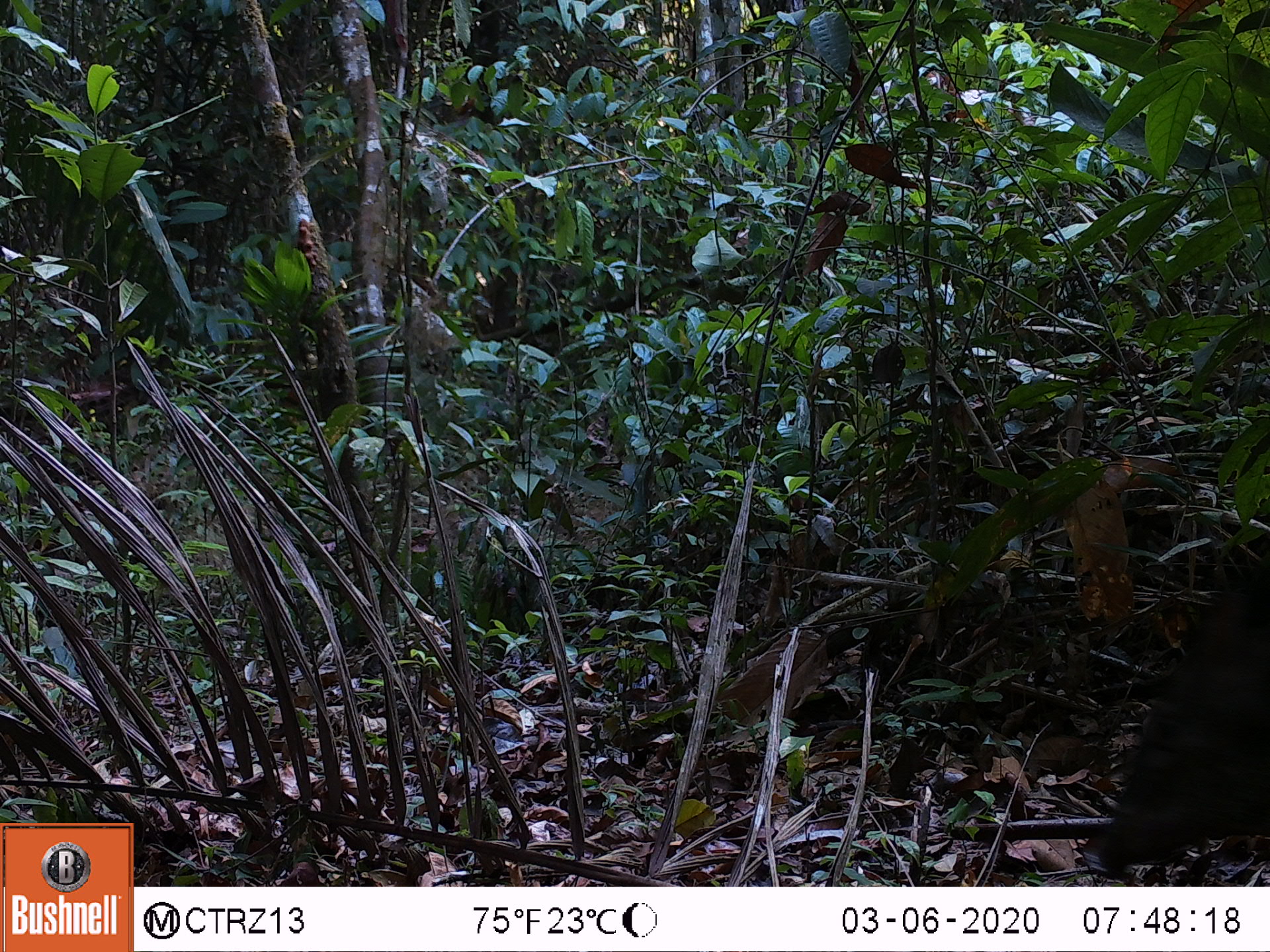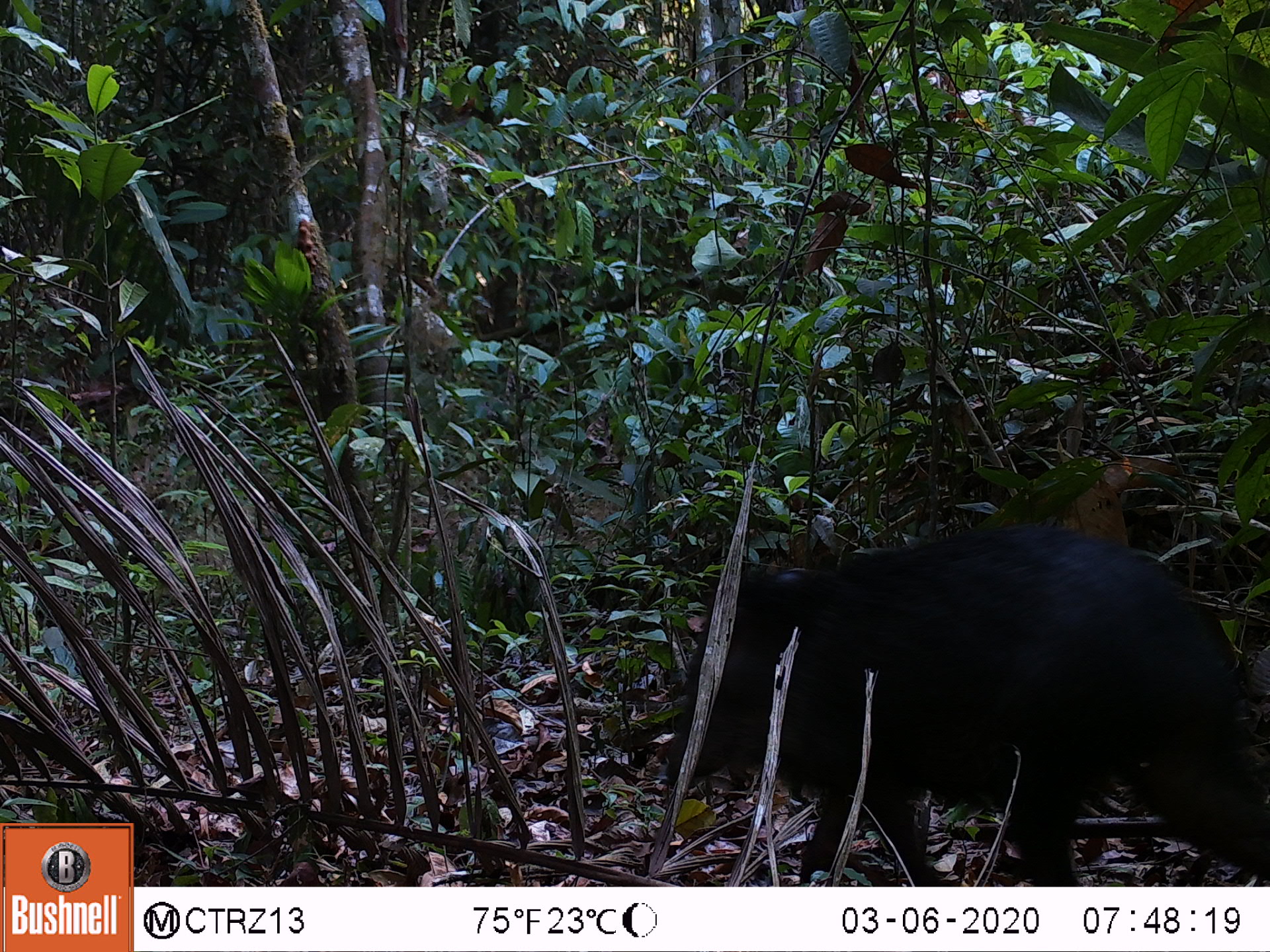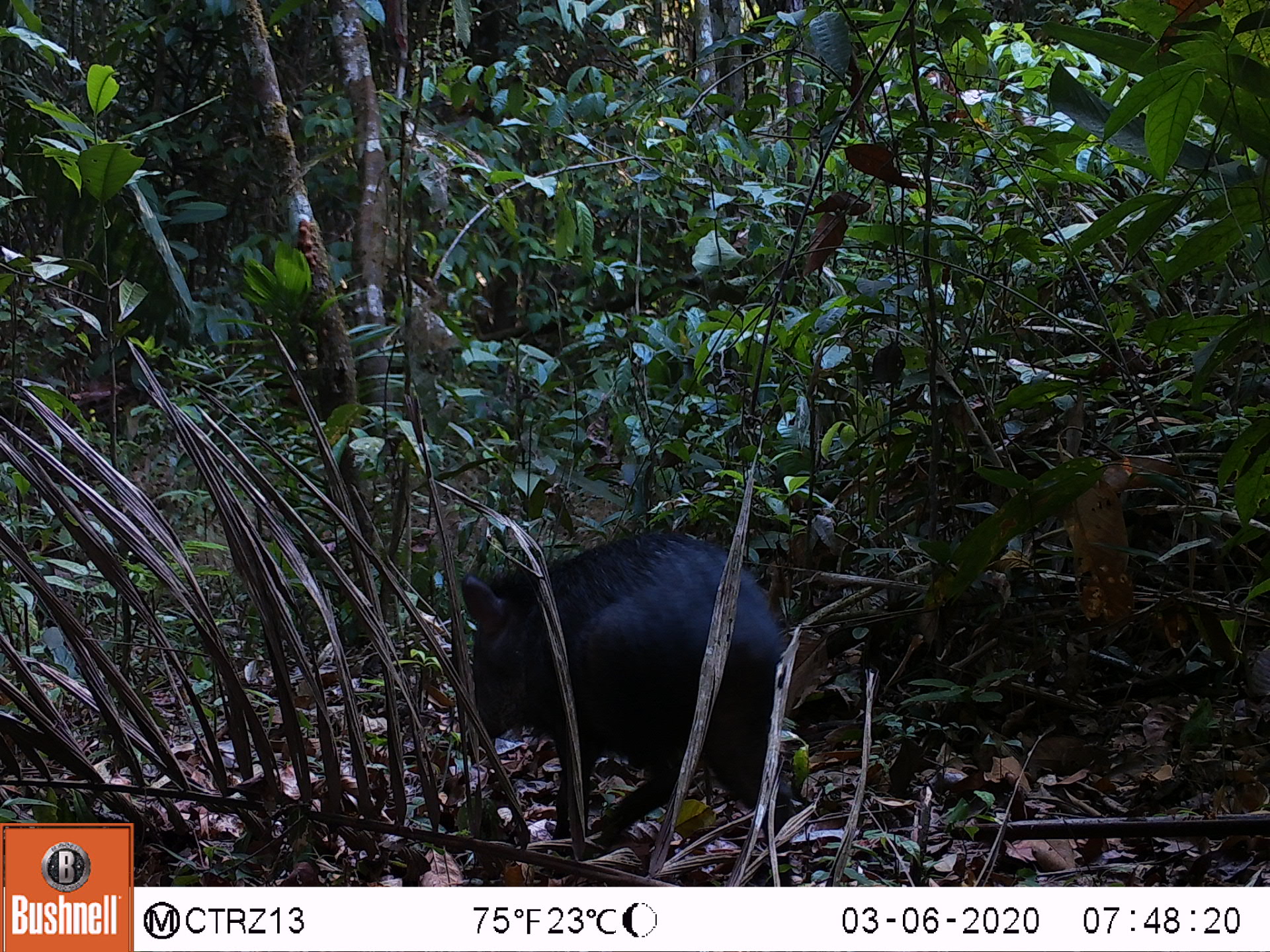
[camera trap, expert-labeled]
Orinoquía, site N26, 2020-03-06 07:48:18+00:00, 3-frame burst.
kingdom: Animalia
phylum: Chordata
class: Mammalia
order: Artiodactyla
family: Tayassuidae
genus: Pecari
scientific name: Pecari tajacu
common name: collared peccary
Collared peccary (Pecari tajacu).